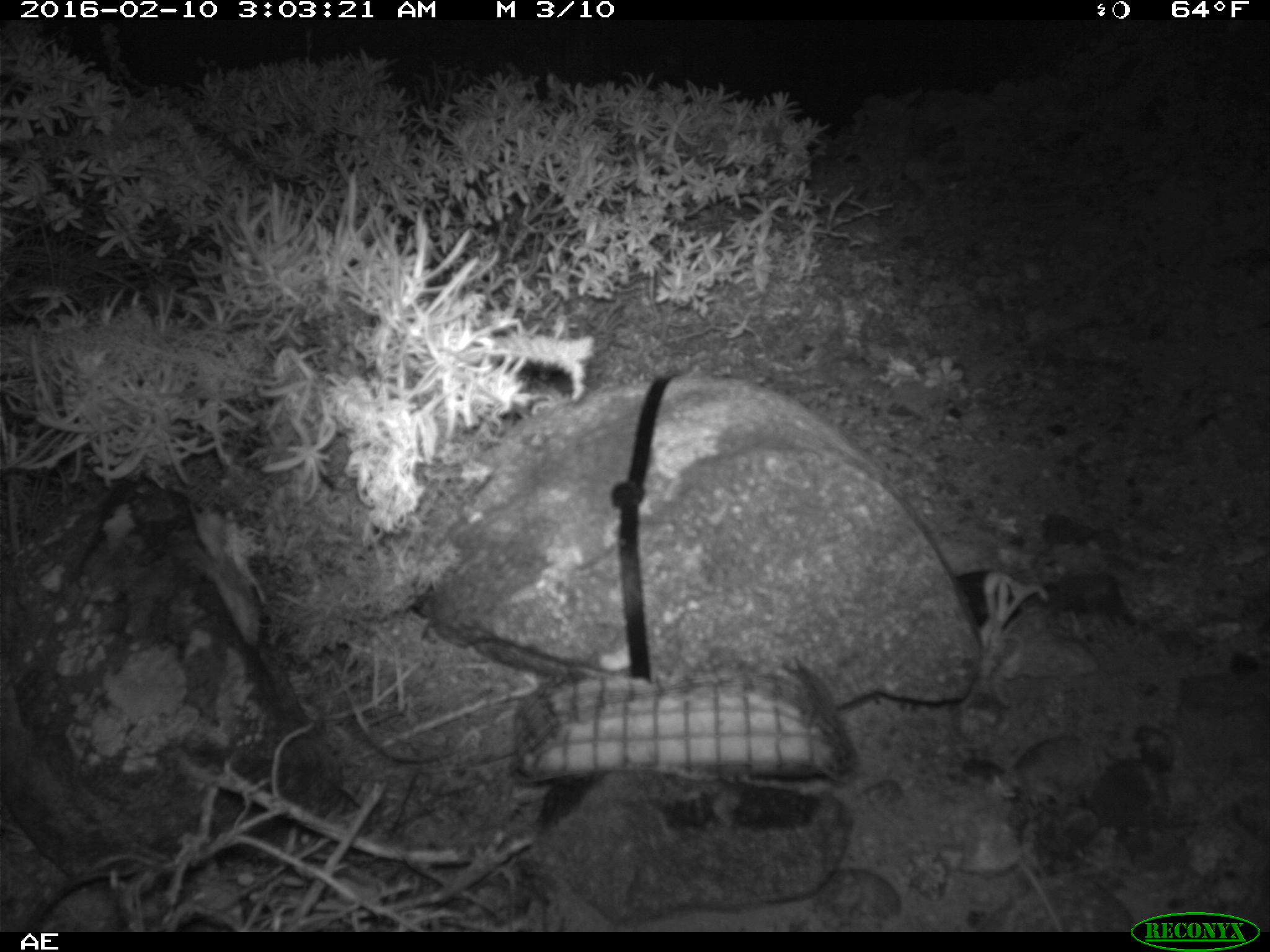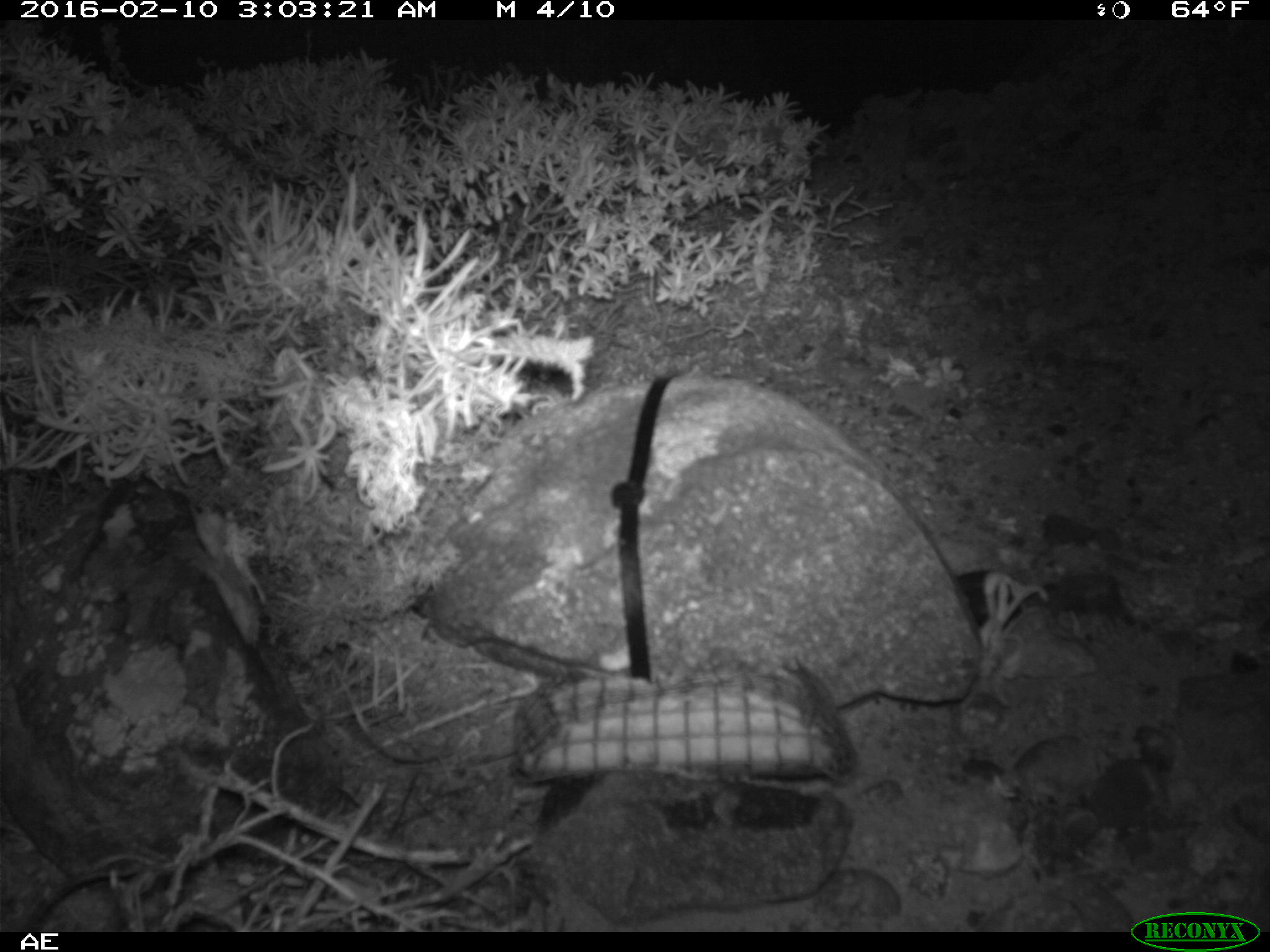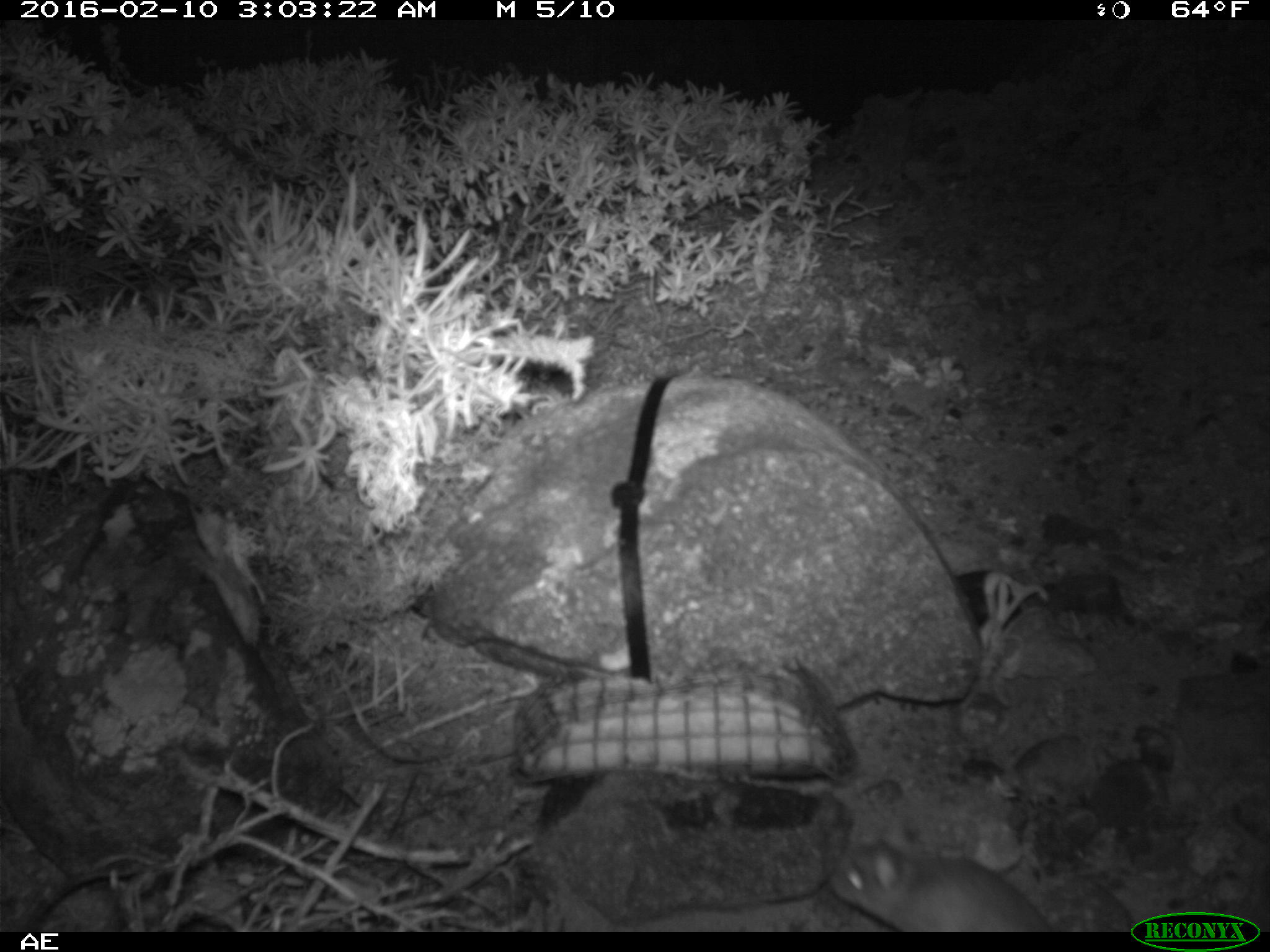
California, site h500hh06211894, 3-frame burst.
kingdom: Animalia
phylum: Chordata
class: Mammalia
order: Rodentia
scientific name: Rodentia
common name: rodent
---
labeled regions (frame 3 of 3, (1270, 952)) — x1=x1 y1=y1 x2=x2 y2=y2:
rodent: x1=827 y1=842 x2=1051 y2=930